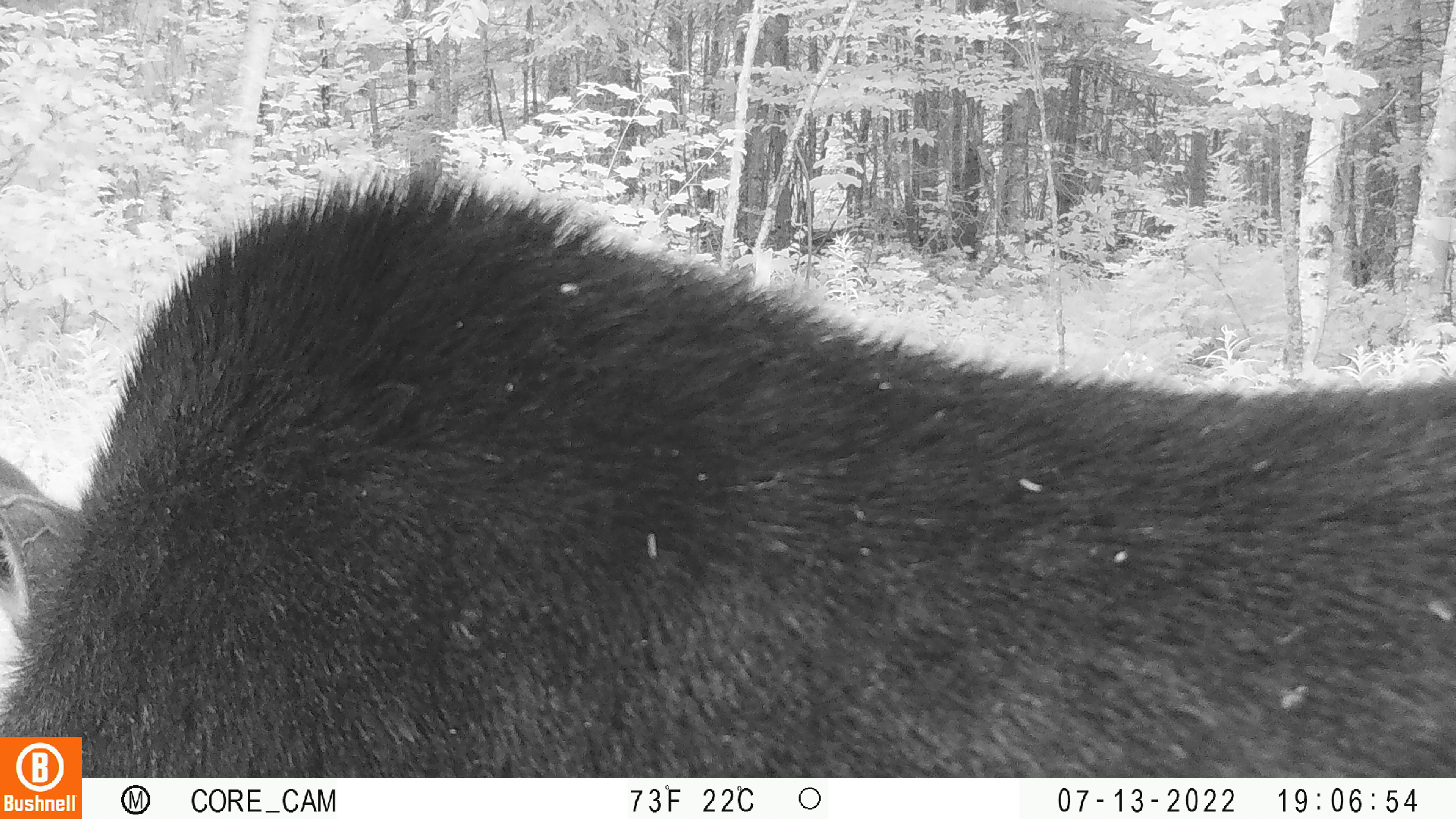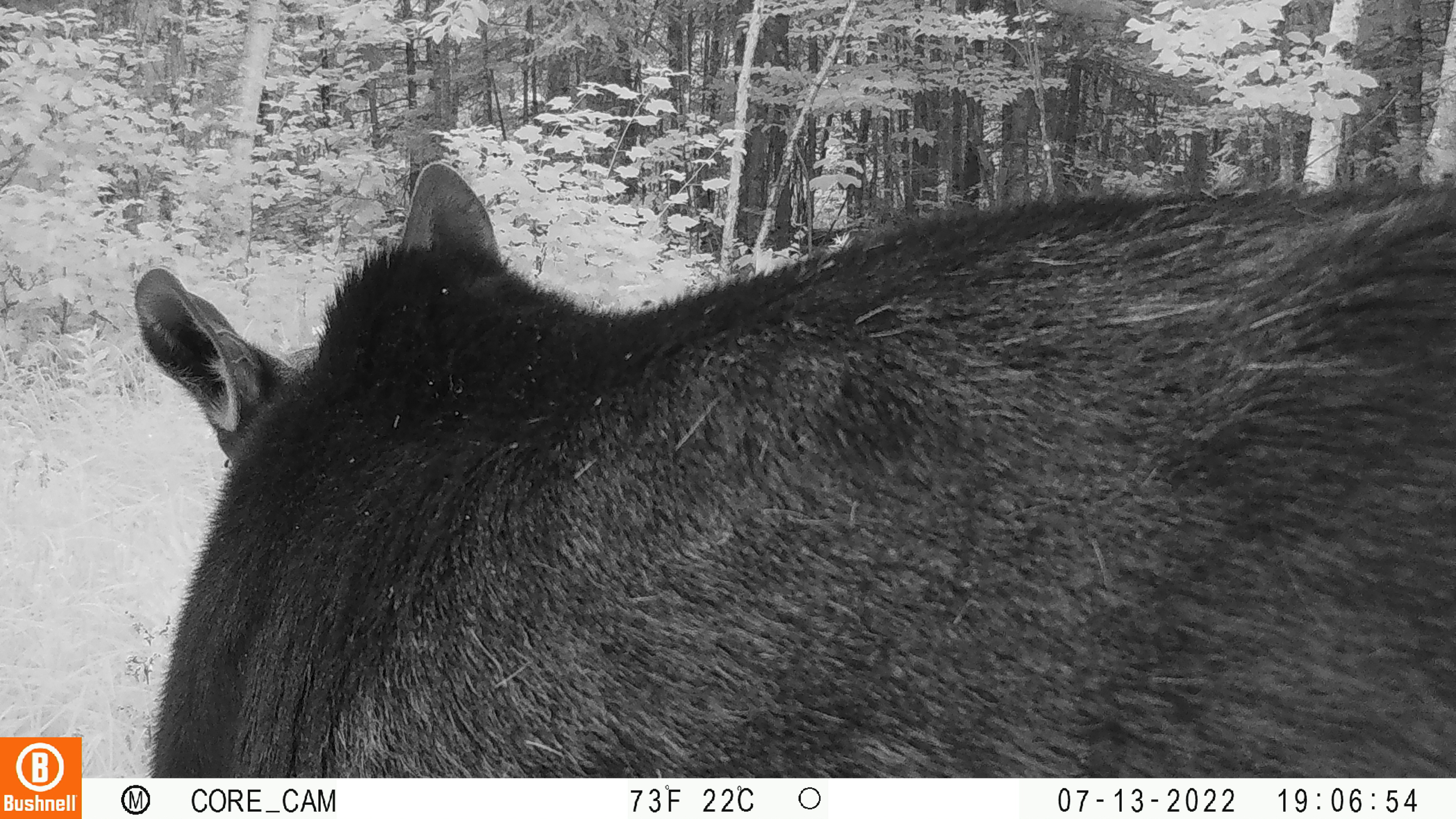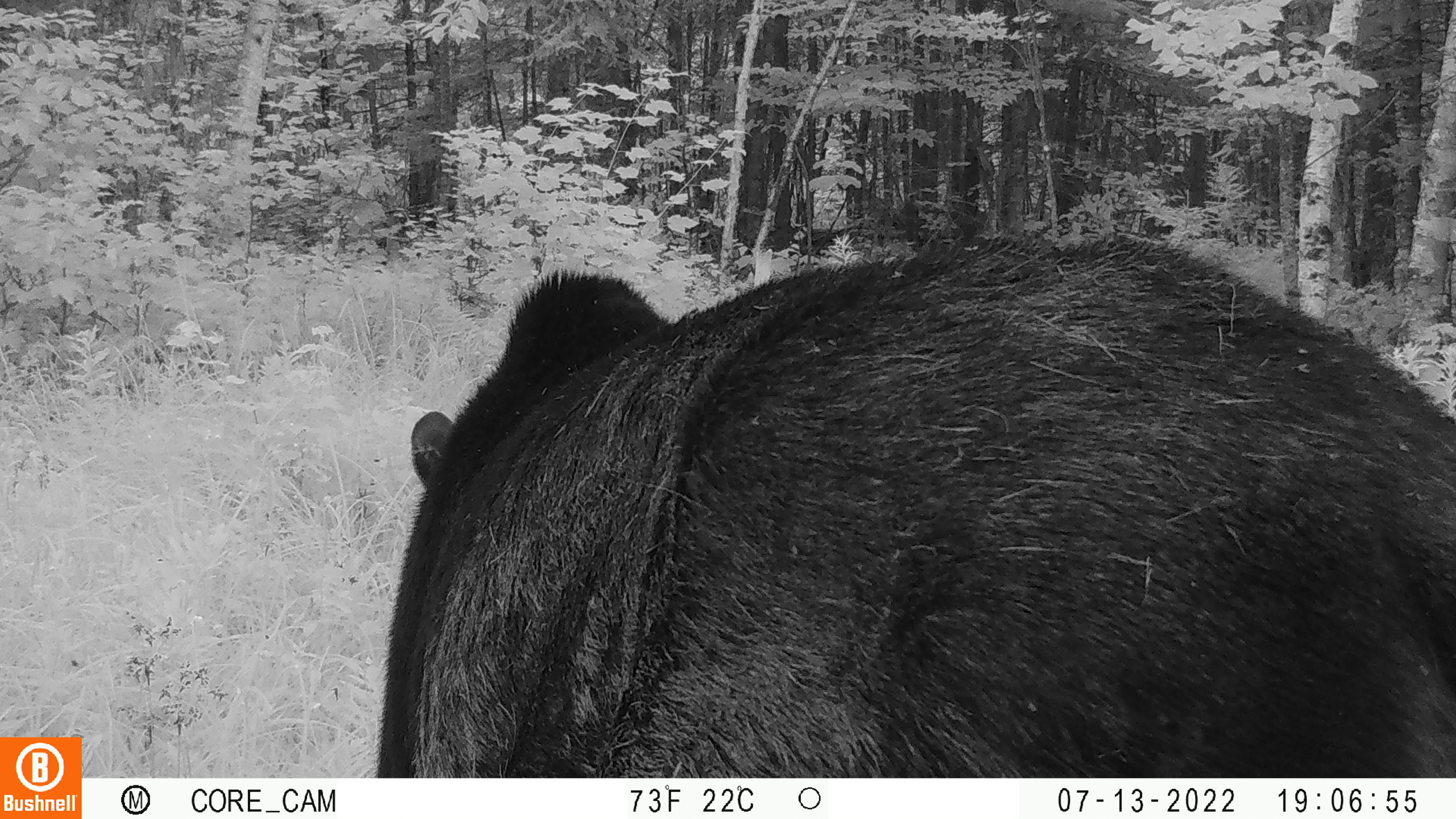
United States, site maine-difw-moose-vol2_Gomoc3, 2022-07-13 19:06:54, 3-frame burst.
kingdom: Animalia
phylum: Chordata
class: Mammalia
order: Artiodactyla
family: Cervidae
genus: Alces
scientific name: Alces alces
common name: moose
Moose (Alces alces).